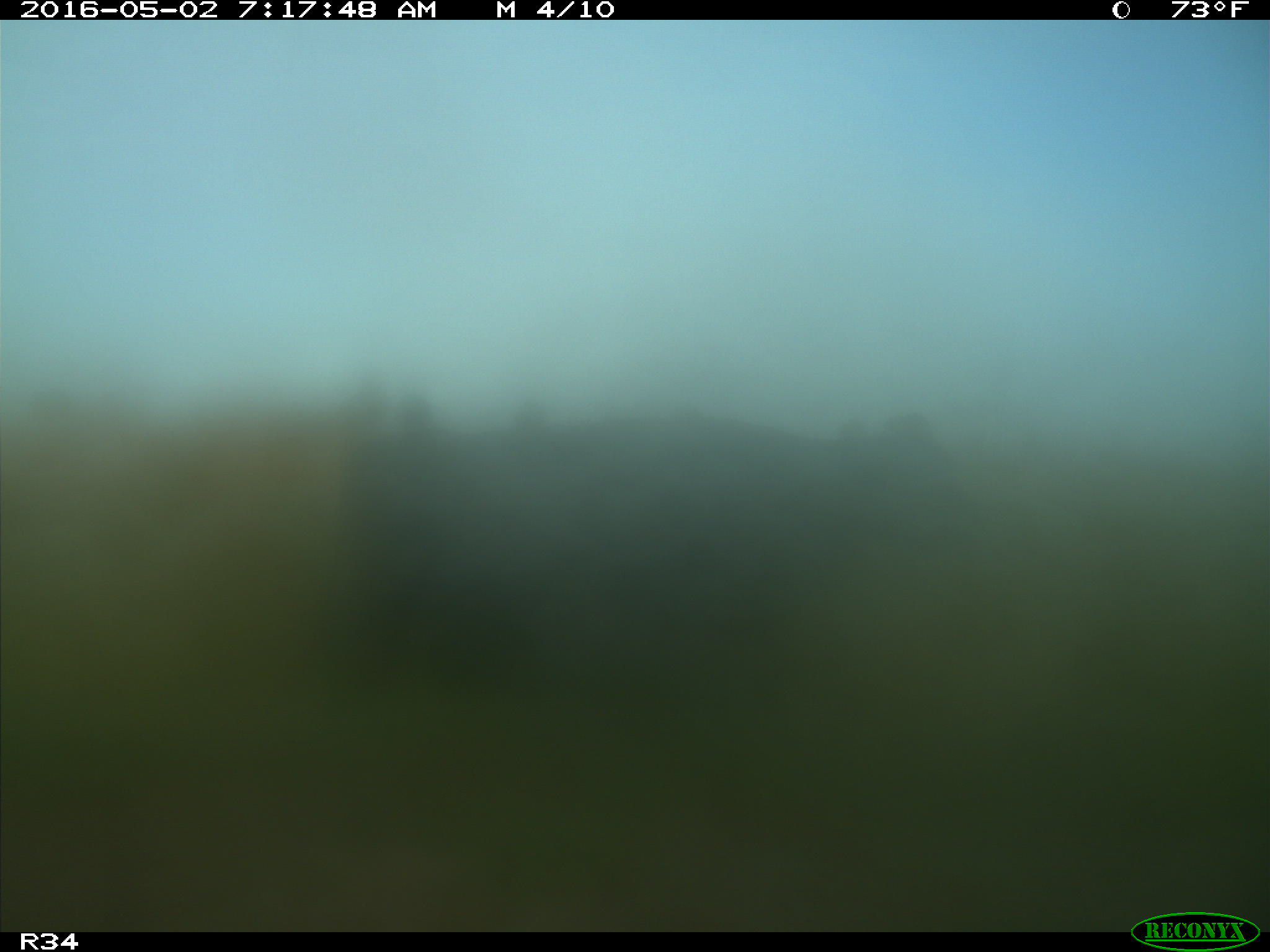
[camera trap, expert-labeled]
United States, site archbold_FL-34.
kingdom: Animalia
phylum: Chordata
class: Mammalia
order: Artiodactyla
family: Bovidae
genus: Bos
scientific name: Bos taurus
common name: domestic cow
Bos taurus (domestic cow).